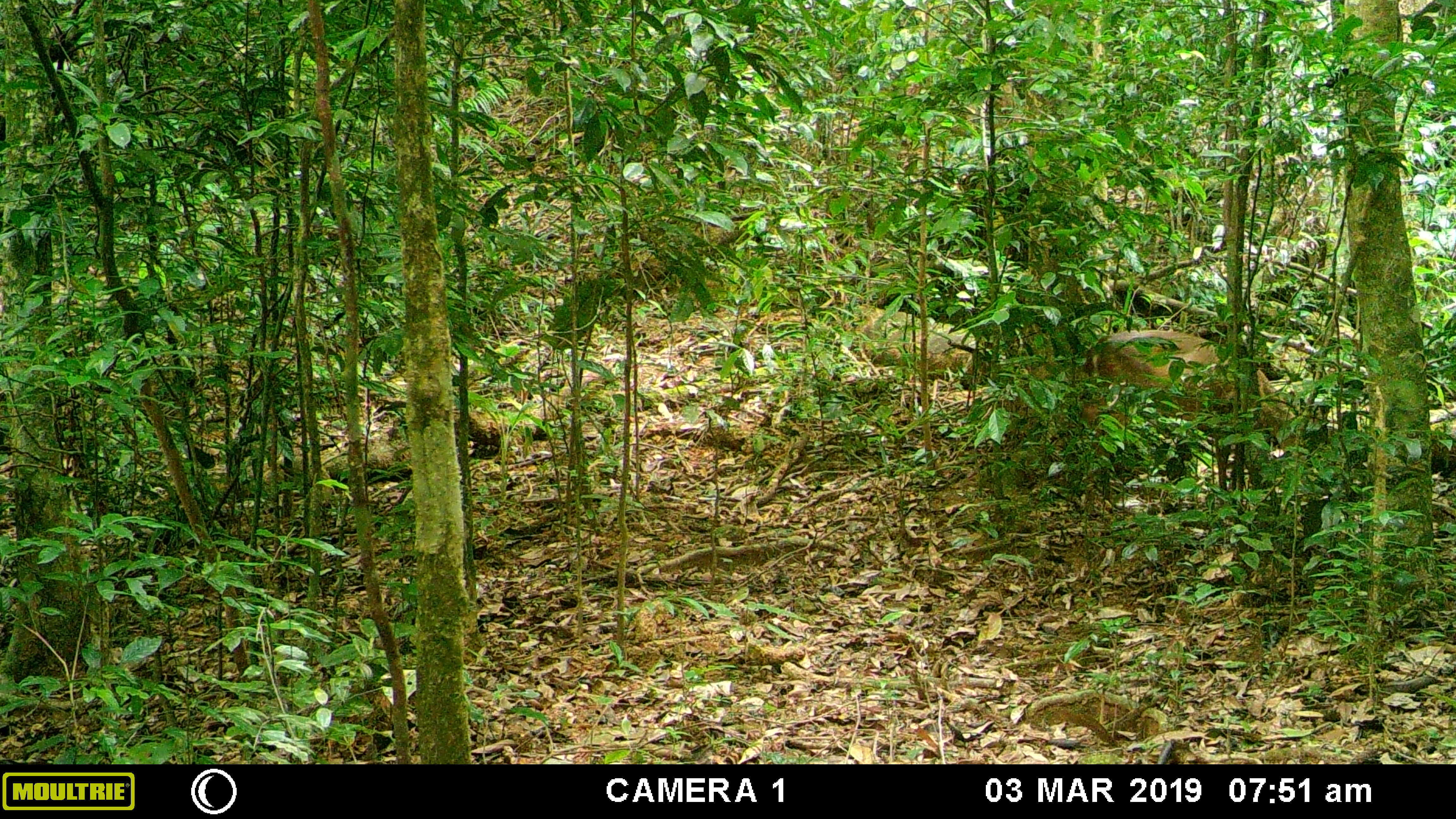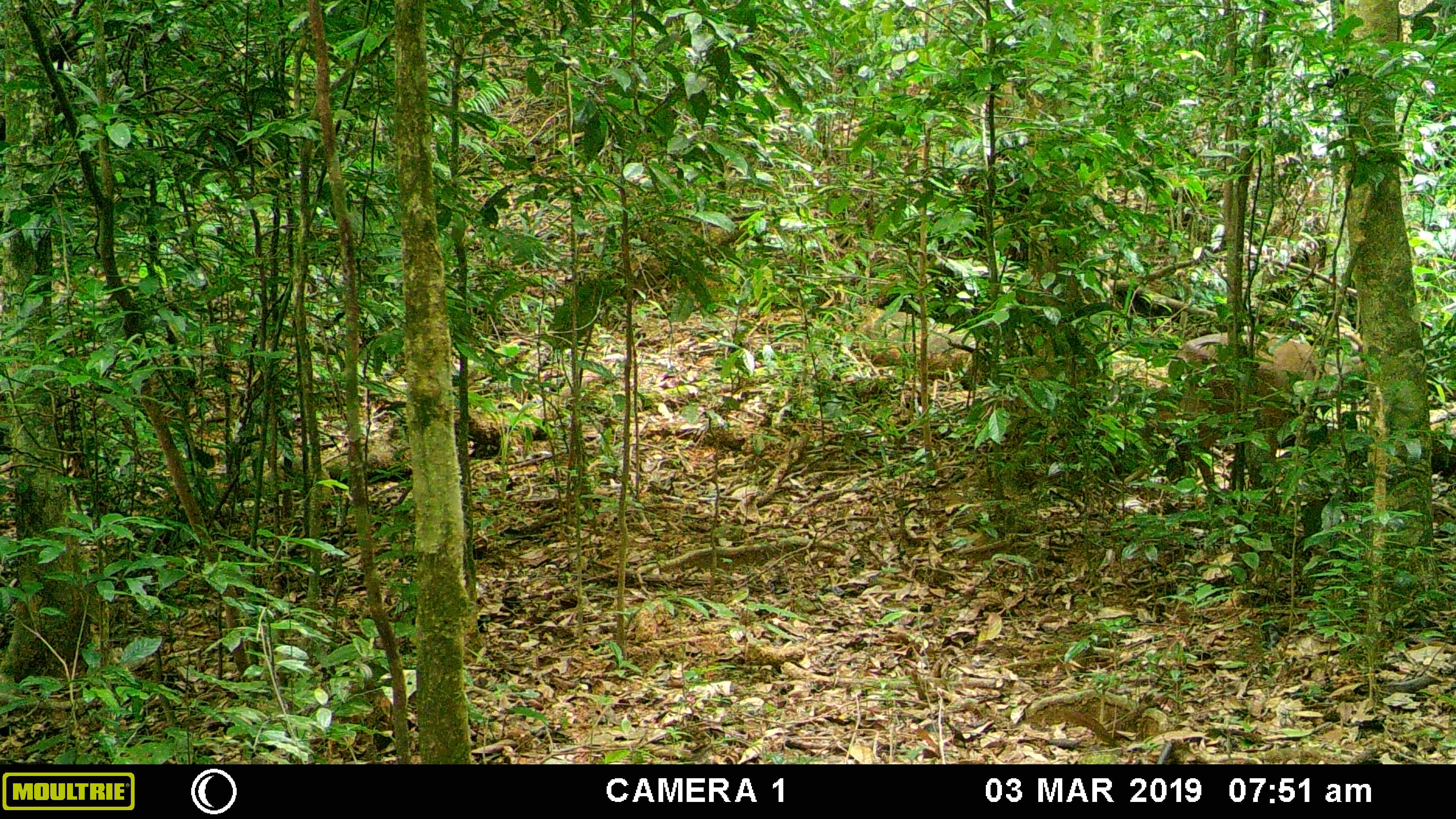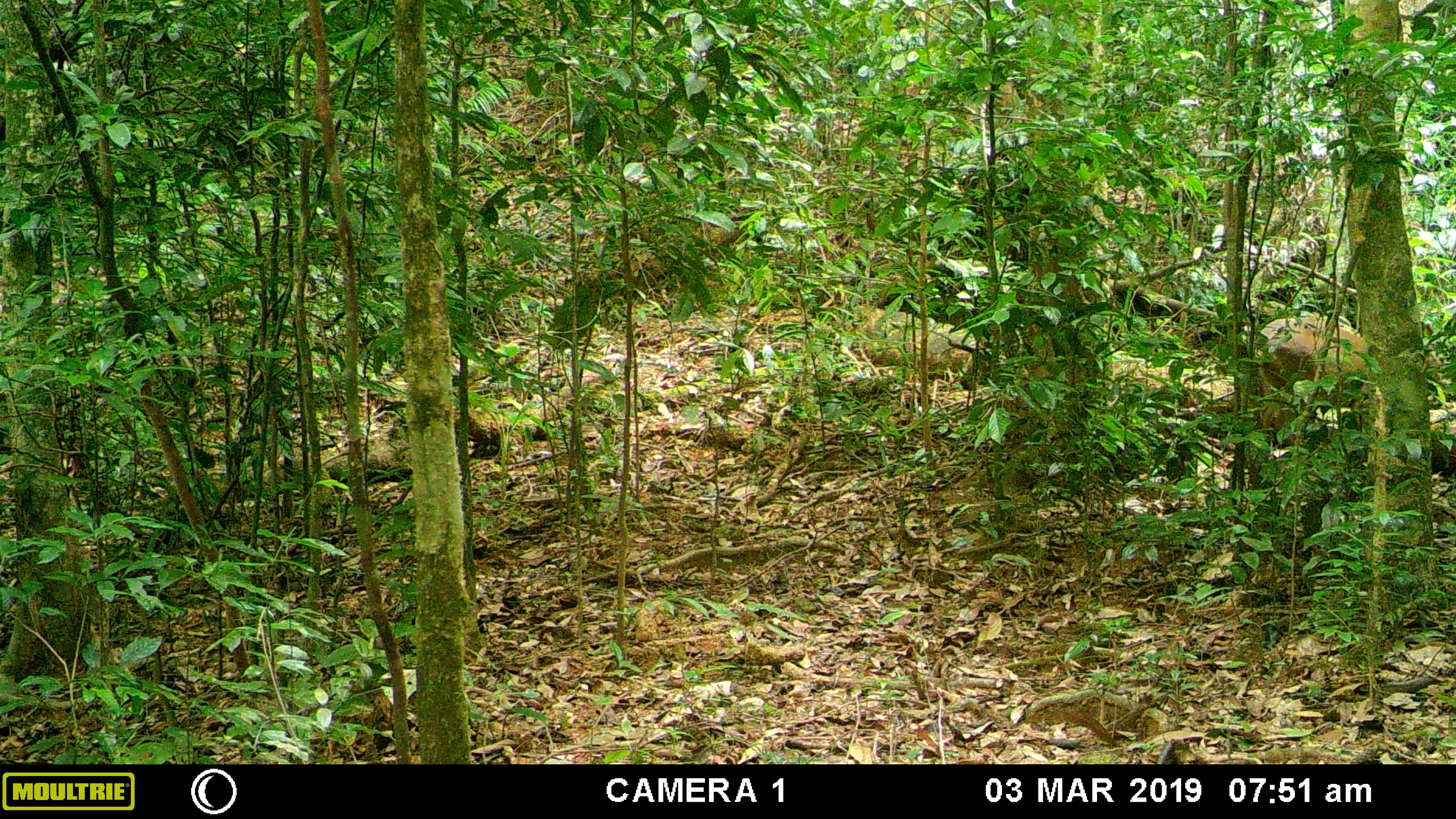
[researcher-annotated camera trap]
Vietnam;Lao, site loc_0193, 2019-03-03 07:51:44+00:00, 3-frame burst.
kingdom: Animalia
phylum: Chordata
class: Mammalia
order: Artiodactyla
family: Cervidae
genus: Muntiacus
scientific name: Muntiacus vuquangensis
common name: large-antlered muntjac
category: large antlered muntjac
Large antlered muntjac (large-antlered muntjac) (Muntiacus vuquangensis). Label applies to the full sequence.